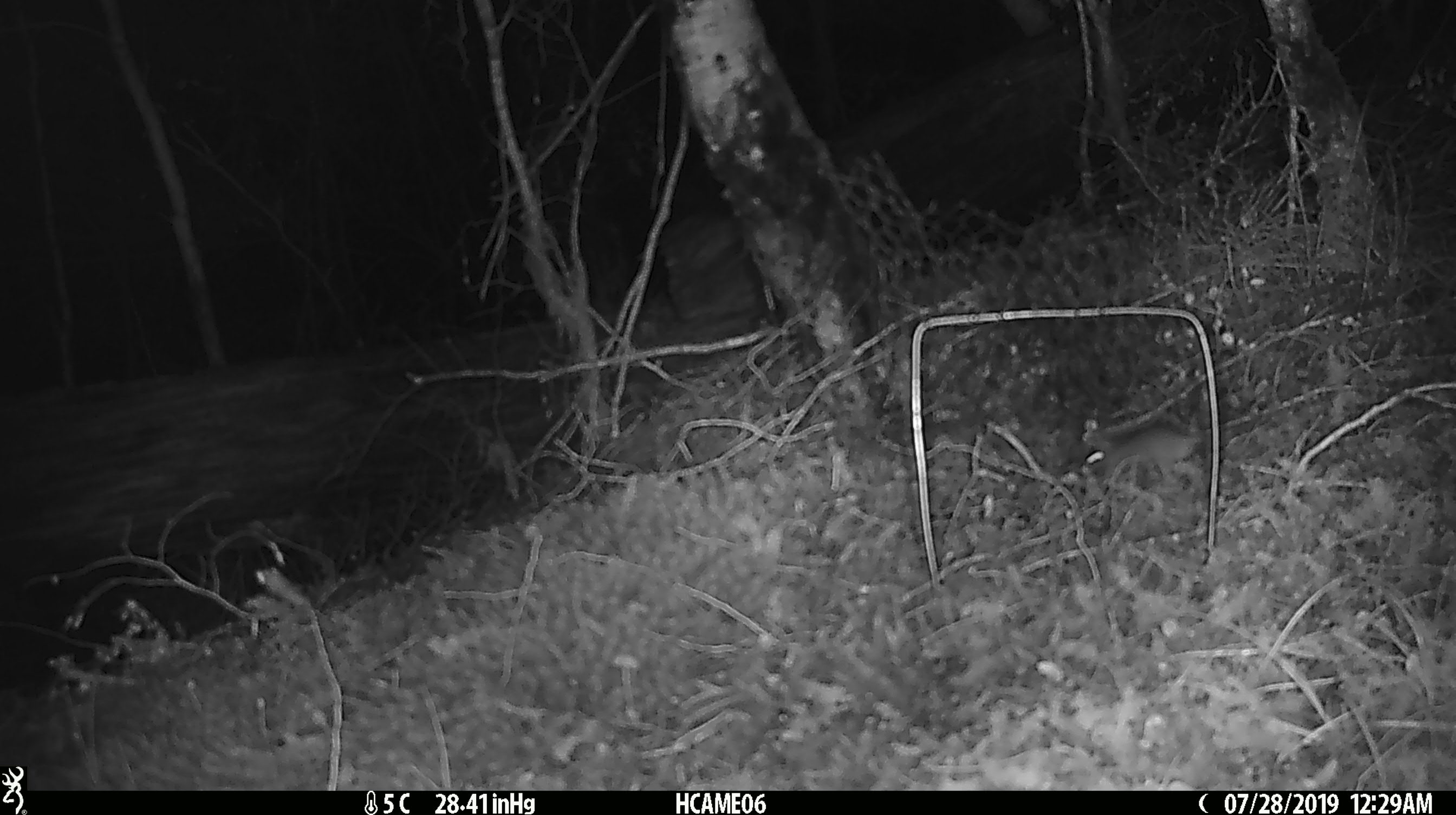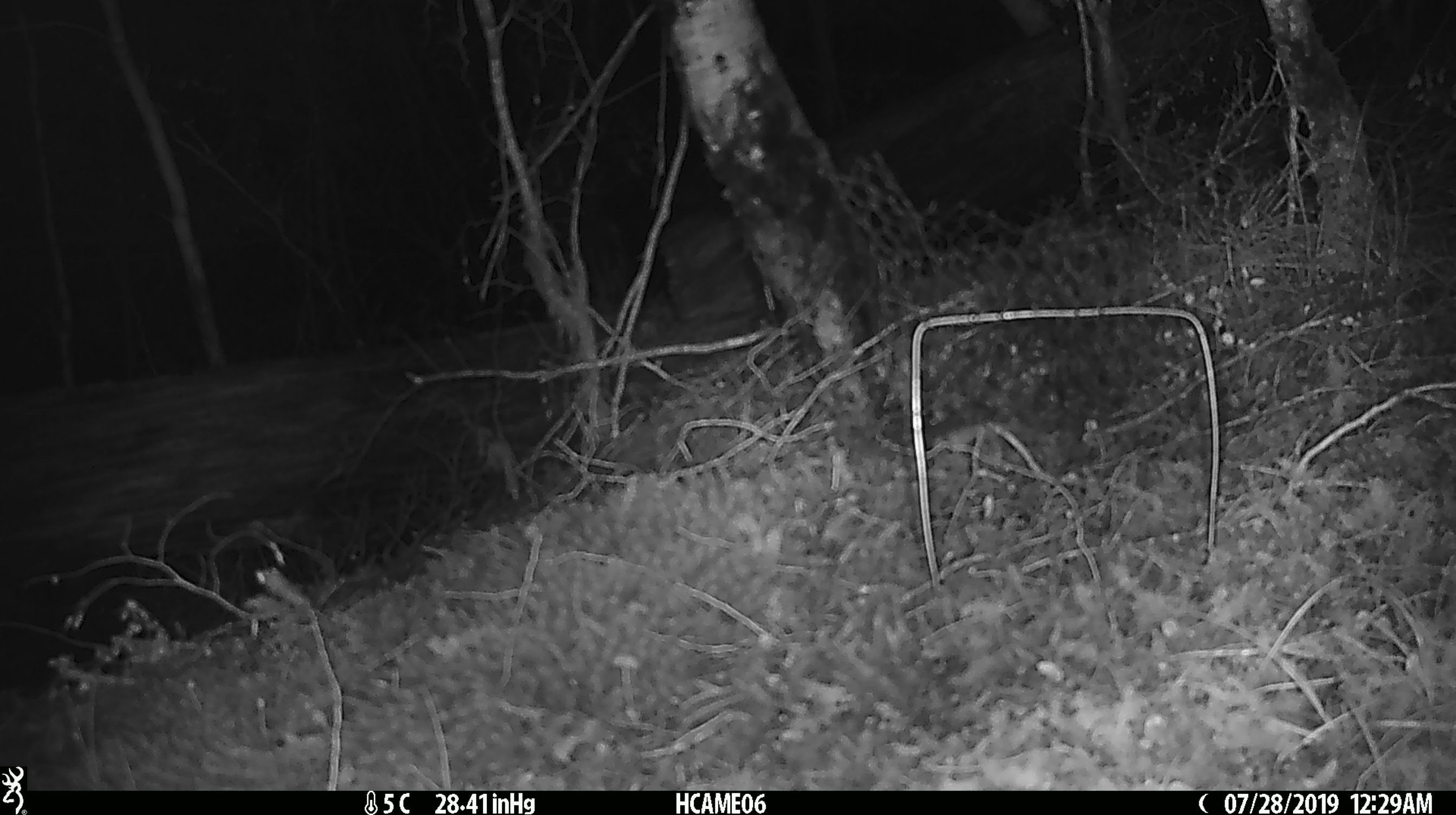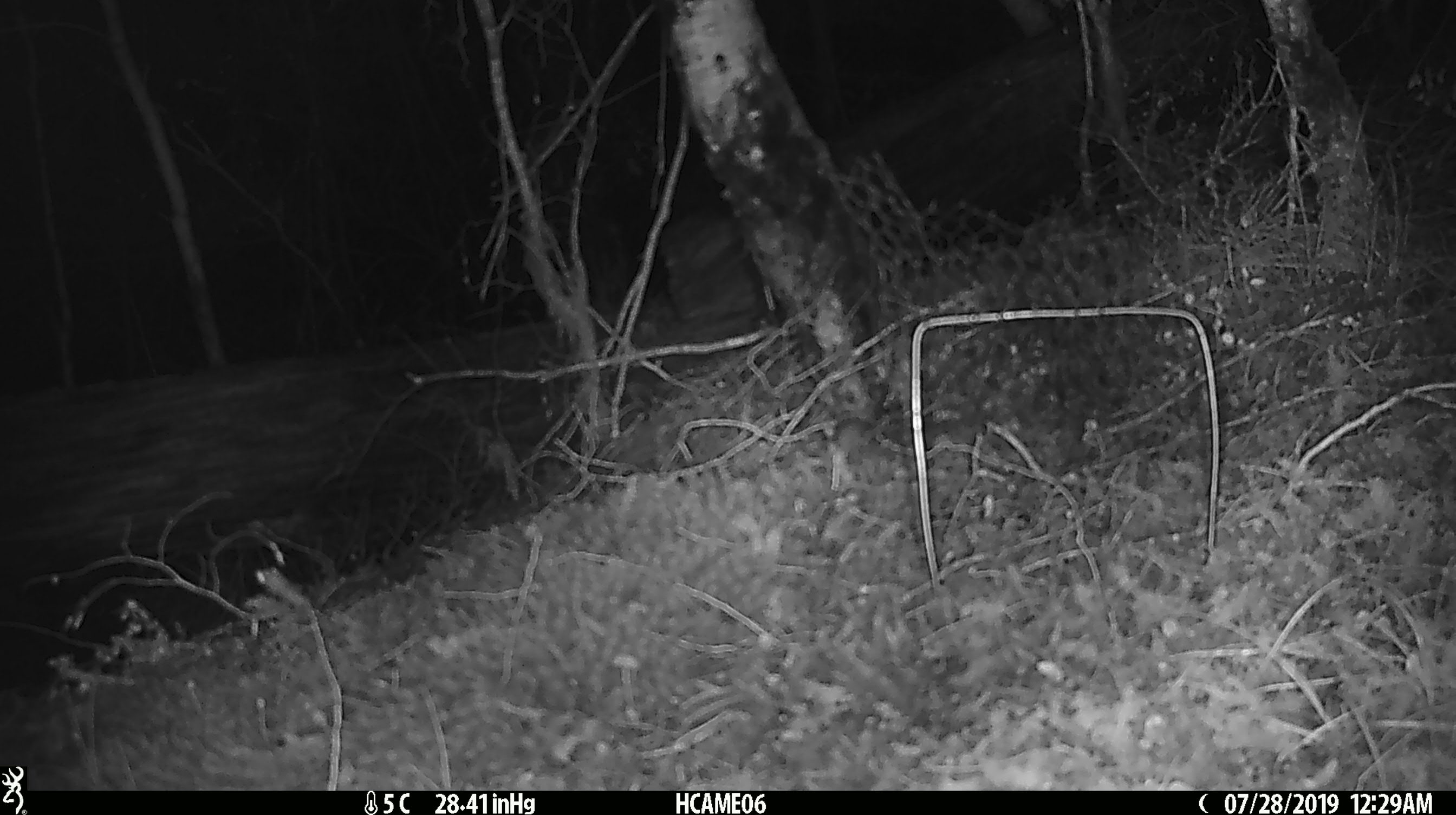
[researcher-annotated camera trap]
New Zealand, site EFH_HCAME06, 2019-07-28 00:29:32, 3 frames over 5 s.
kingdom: Animalia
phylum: Chordata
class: Mammalia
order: Rodentia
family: Muridae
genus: Mus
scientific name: Mus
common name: mouse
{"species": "mouse (Mus)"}